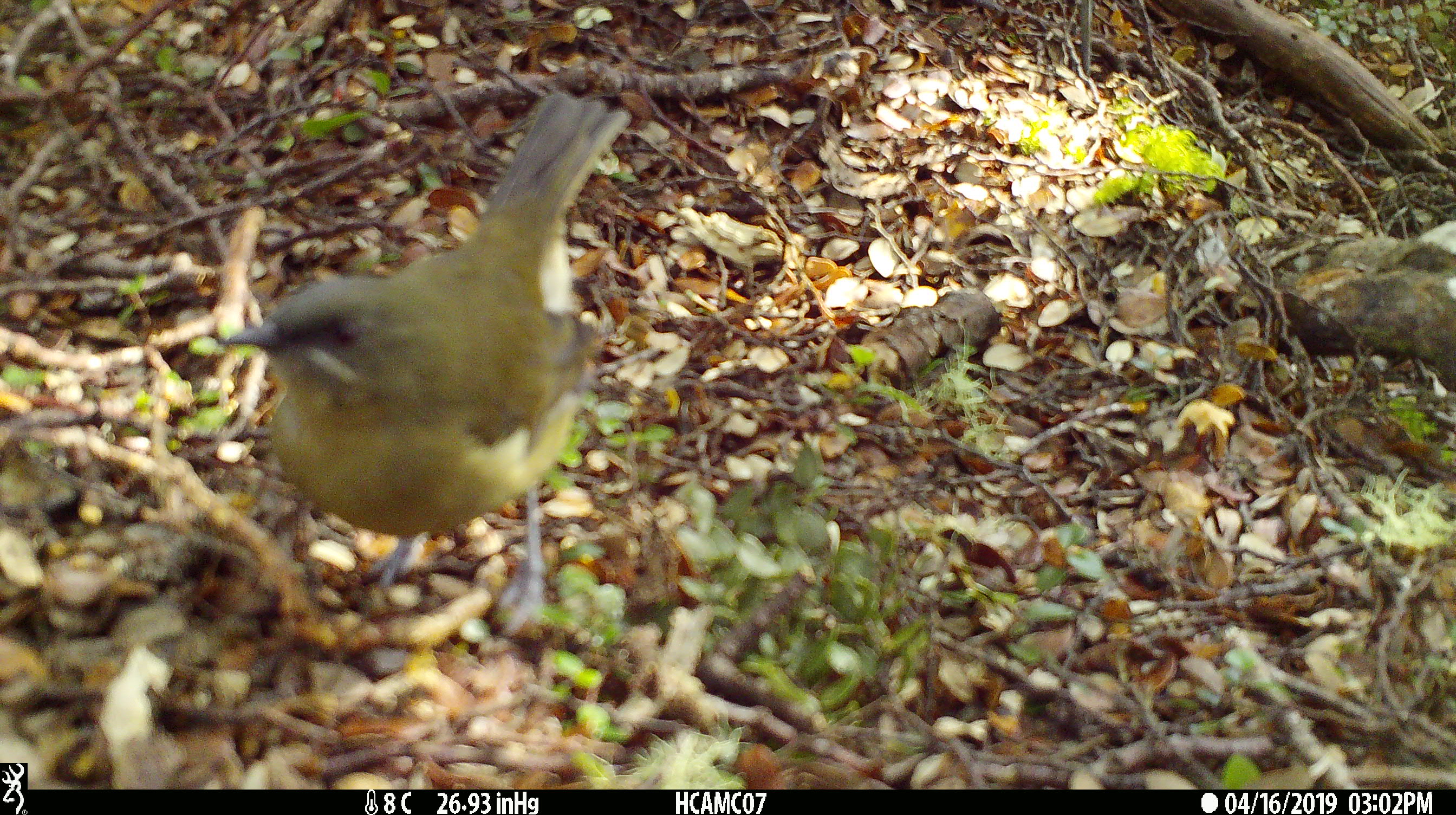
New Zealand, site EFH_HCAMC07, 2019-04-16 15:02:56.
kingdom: Animalia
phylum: Chordata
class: Aves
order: Passeriformes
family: Meliphagidae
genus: Anthornis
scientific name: Anthornis melanura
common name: new zealand bellbird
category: bellbird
Bellbird (new zealand bellbird) (Anthornis melanura).